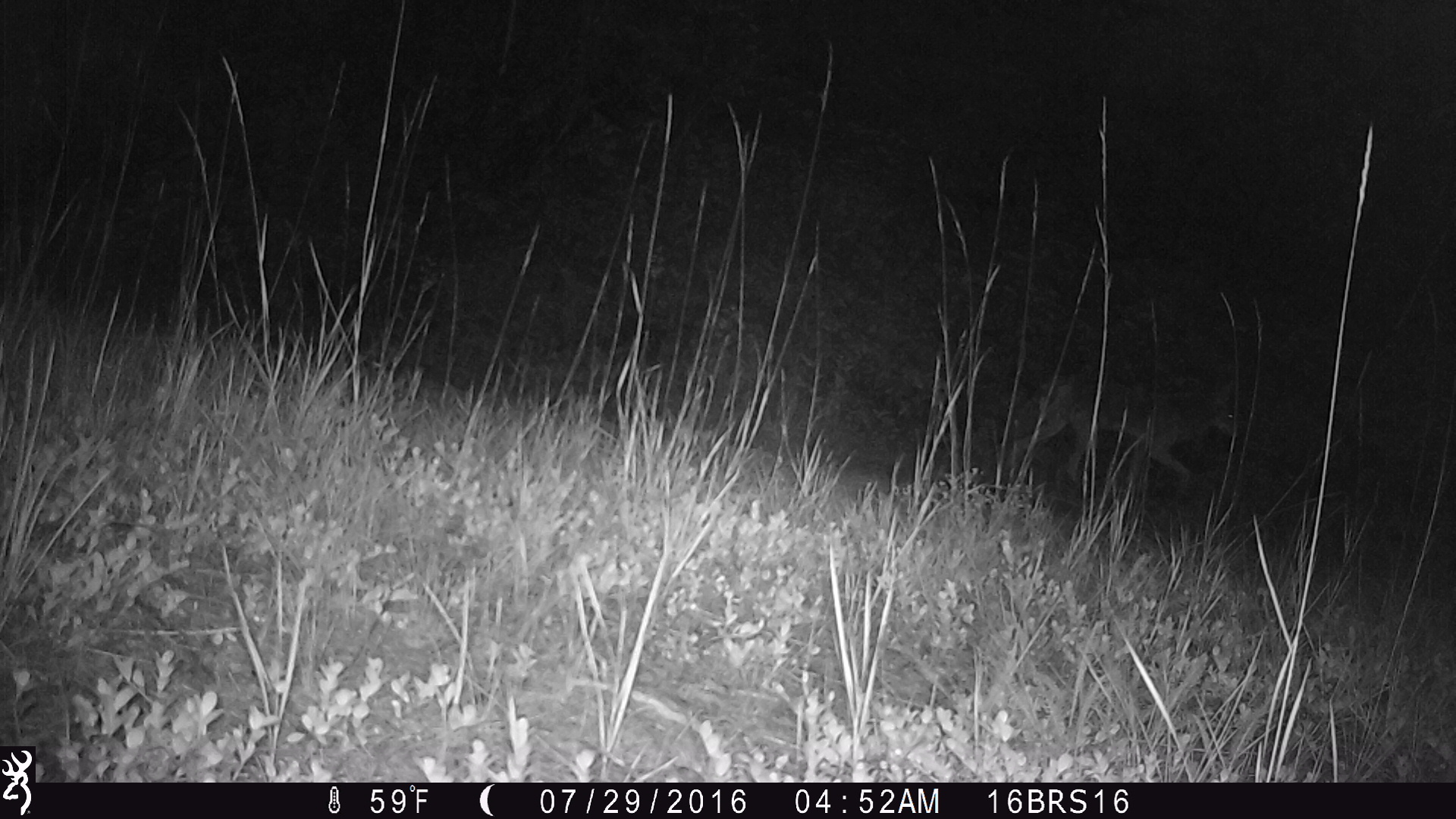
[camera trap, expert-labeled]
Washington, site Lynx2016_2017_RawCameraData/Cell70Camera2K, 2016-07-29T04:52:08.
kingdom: Animalia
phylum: Chordata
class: Mammalia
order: Carnivora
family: Canidae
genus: Canis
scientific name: Canis latrans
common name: coyote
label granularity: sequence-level